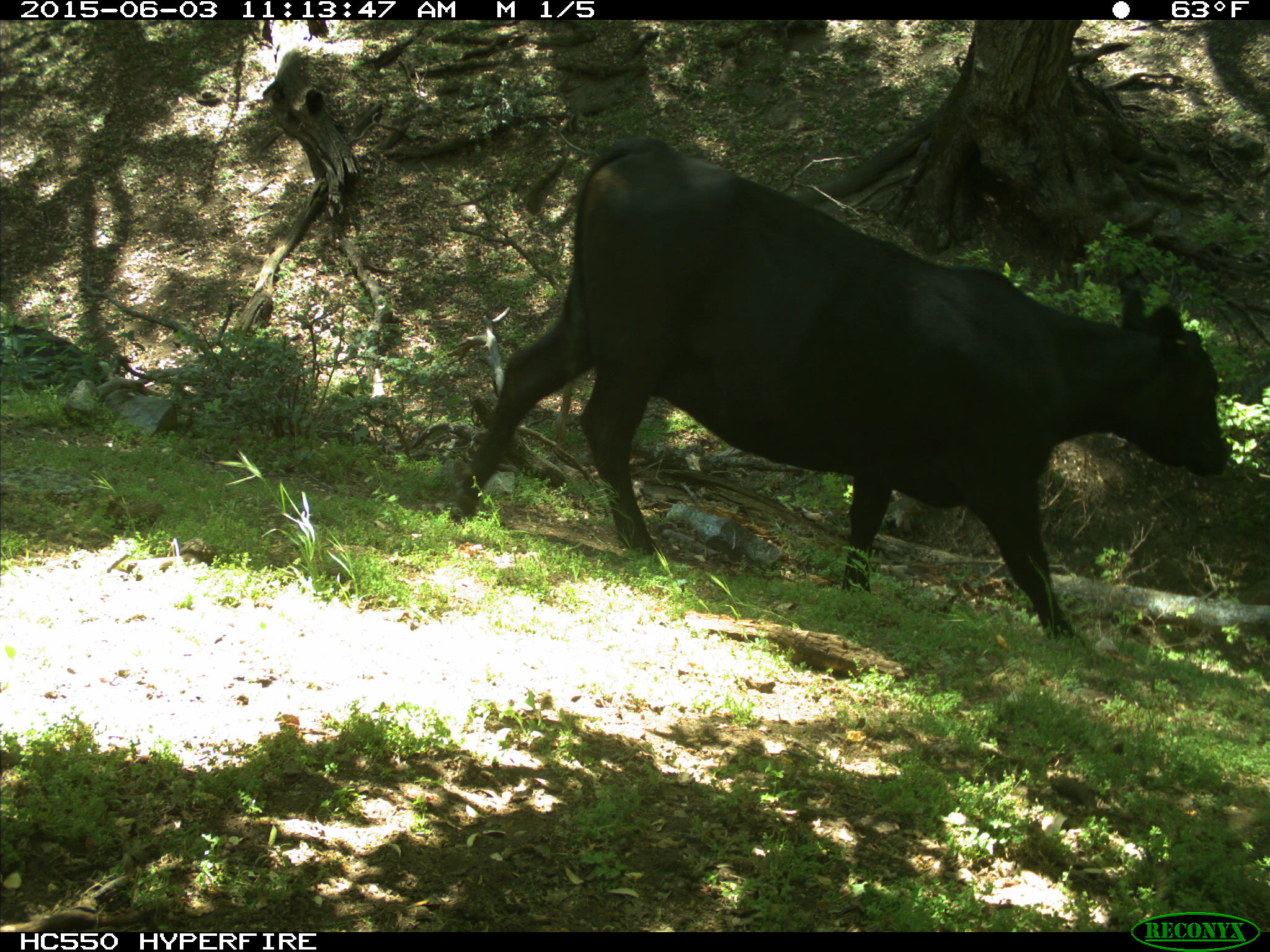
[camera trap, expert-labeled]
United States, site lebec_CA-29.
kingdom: Animalia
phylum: Chordata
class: Mammalia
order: Artiodactyla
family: Bovidae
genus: Bos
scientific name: Bos taurus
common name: domestic cow